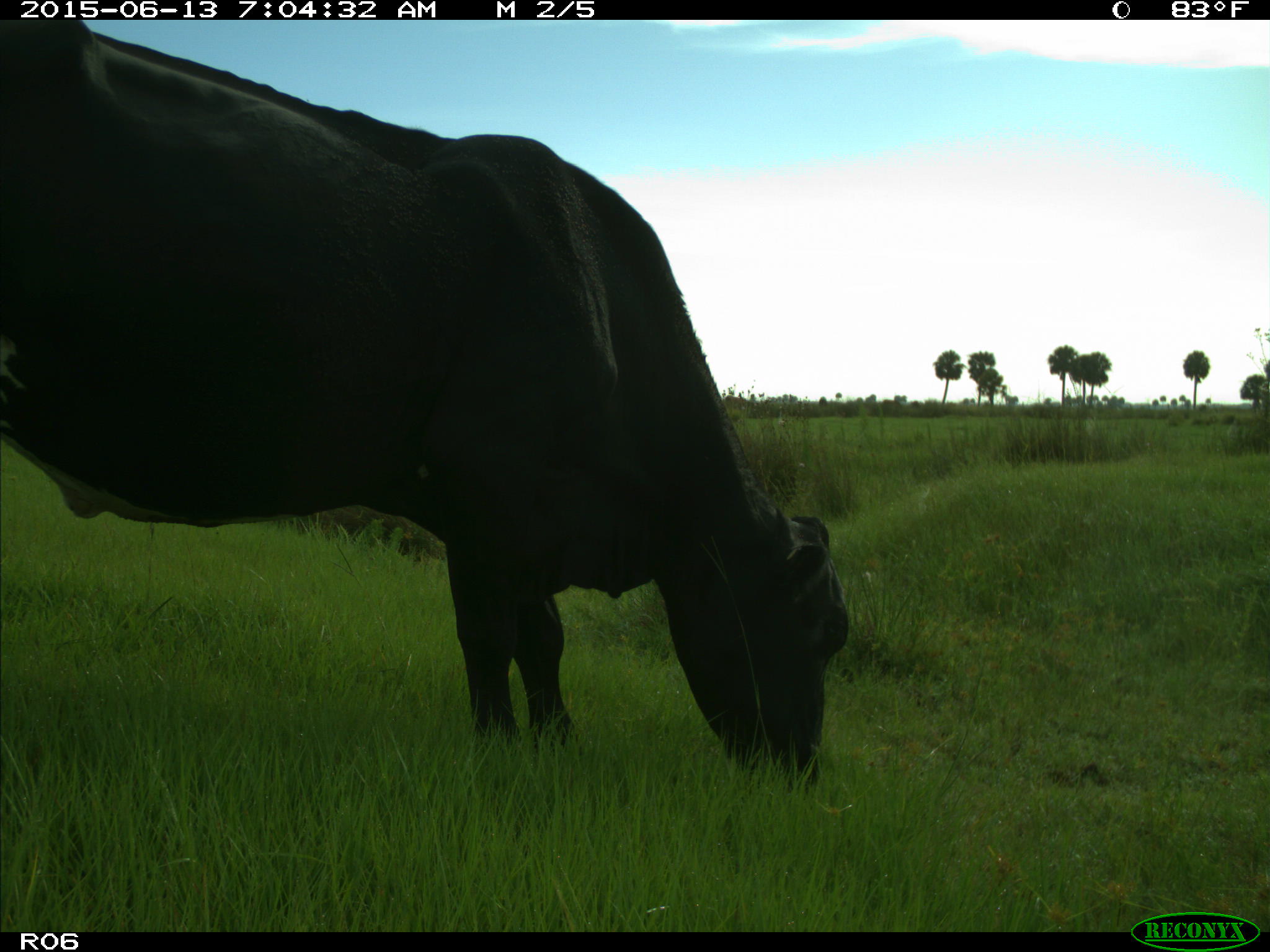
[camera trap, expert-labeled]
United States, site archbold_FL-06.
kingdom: Animalia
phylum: Chordata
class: Mammalia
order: Artiodactyla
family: Bovidae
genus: Bos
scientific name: Bos taurus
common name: domestic cow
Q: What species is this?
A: Bos taurus (domestic cow).